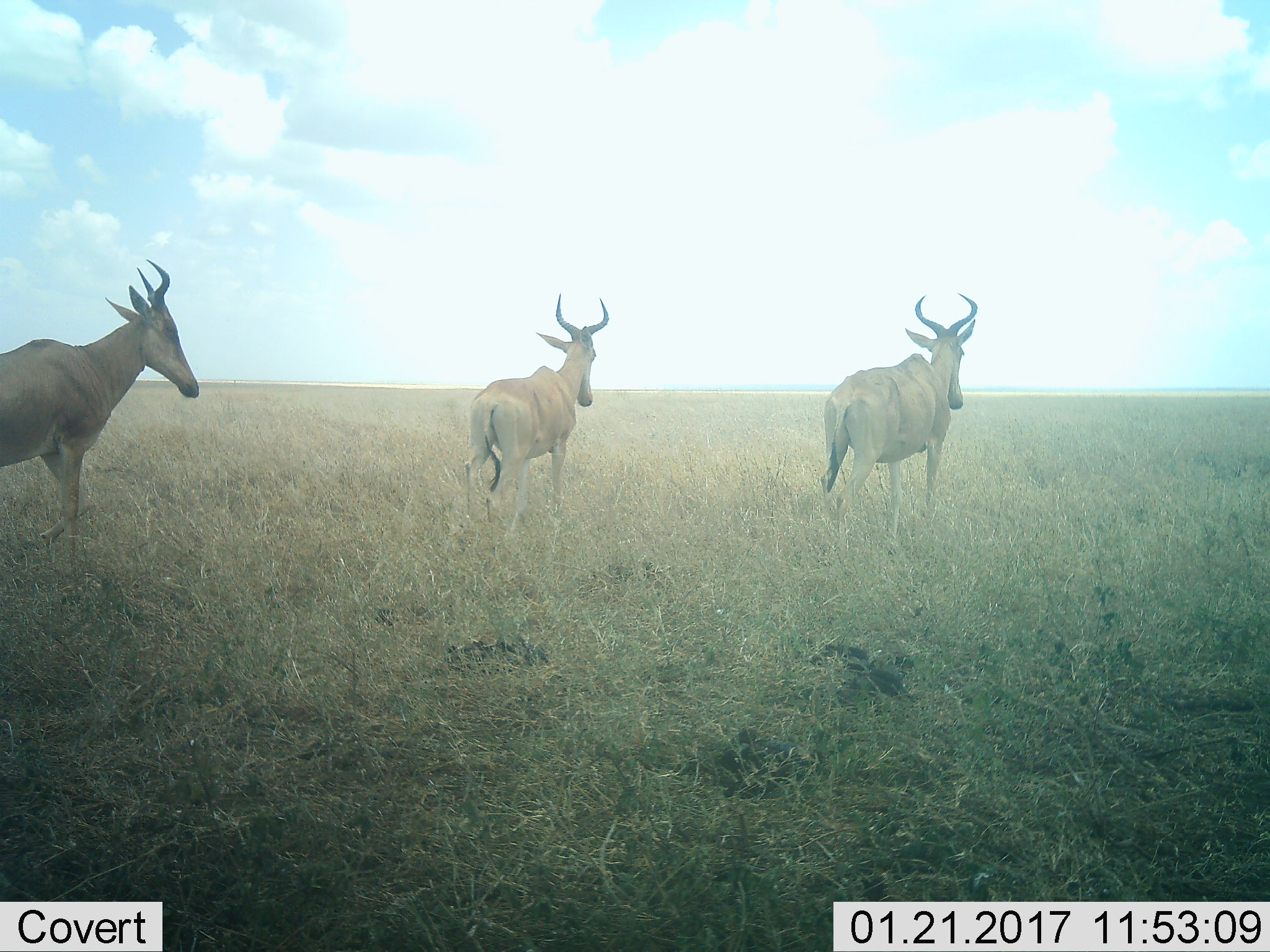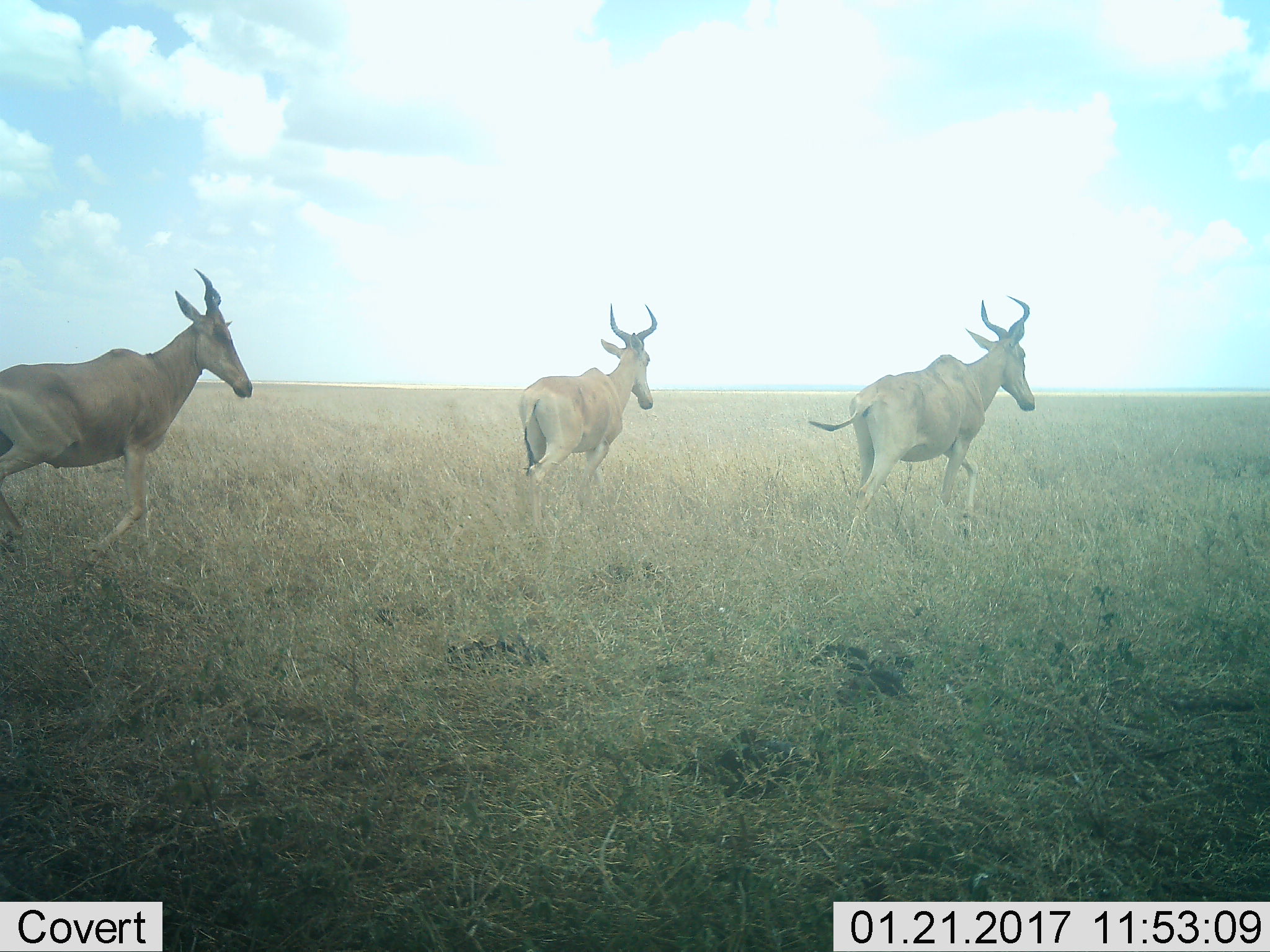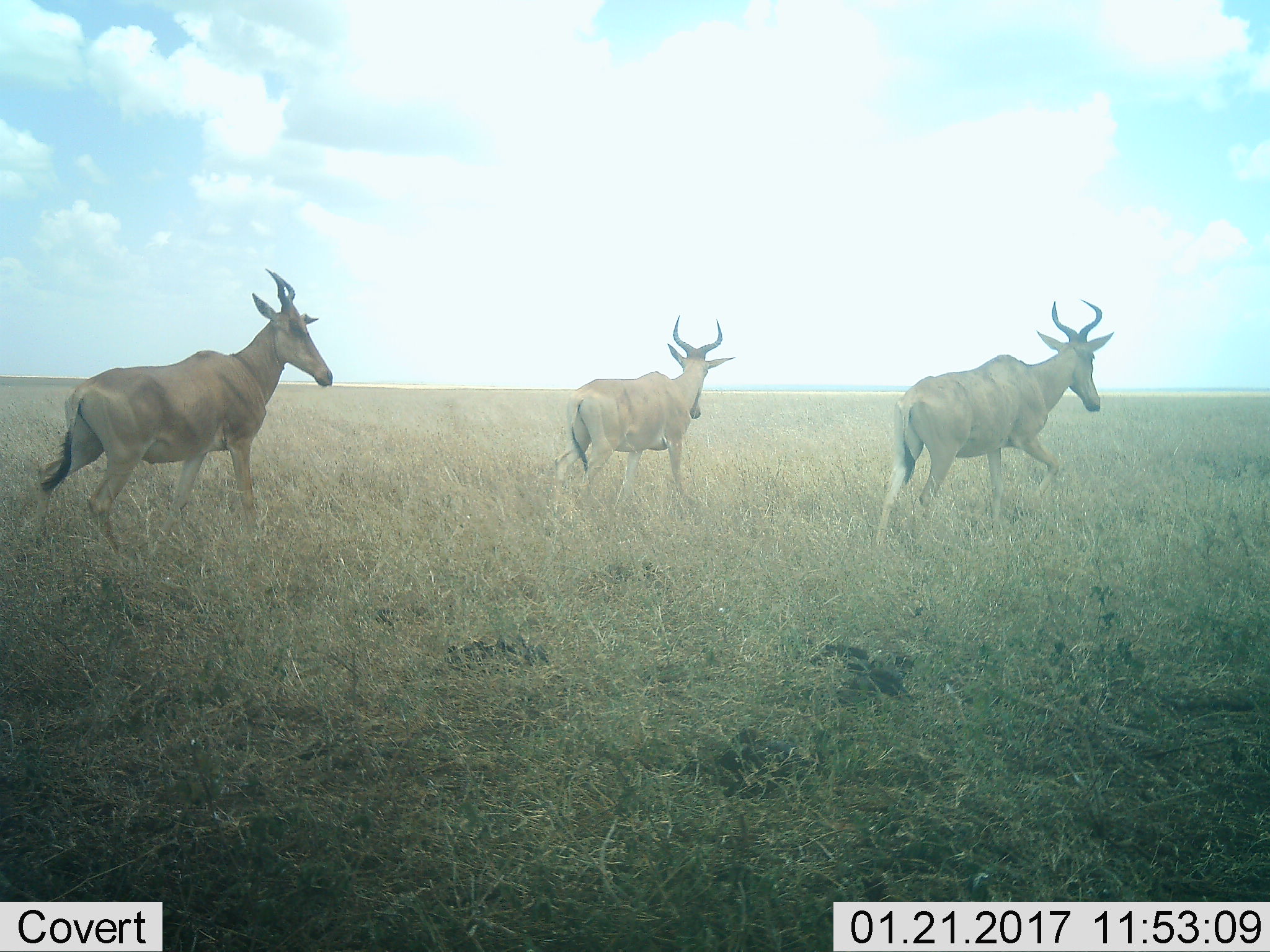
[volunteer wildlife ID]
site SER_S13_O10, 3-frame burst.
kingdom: Animalia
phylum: Chordata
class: Mammalia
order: Artiodactyla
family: Bovidae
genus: Alcelaphus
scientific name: Alcelaphus buselaphus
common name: hartebeest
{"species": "hartebeest (Alcelaphus buselaphus)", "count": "3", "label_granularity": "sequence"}